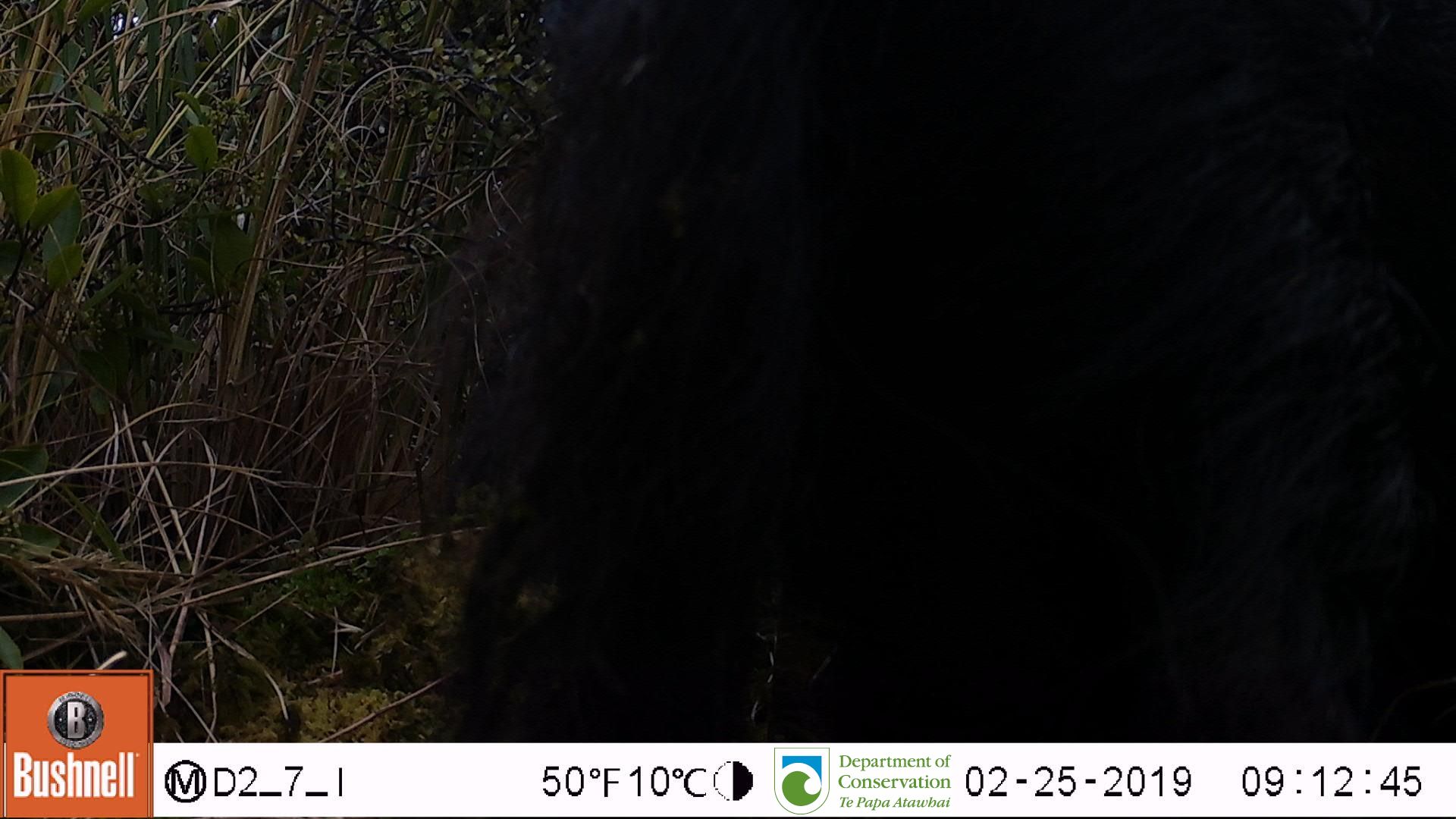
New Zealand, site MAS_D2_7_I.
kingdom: Animalia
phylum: Chordata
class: Mammalia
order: Artiodactyla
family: Suidae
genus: Sus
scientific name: Sus scrofa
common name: pig